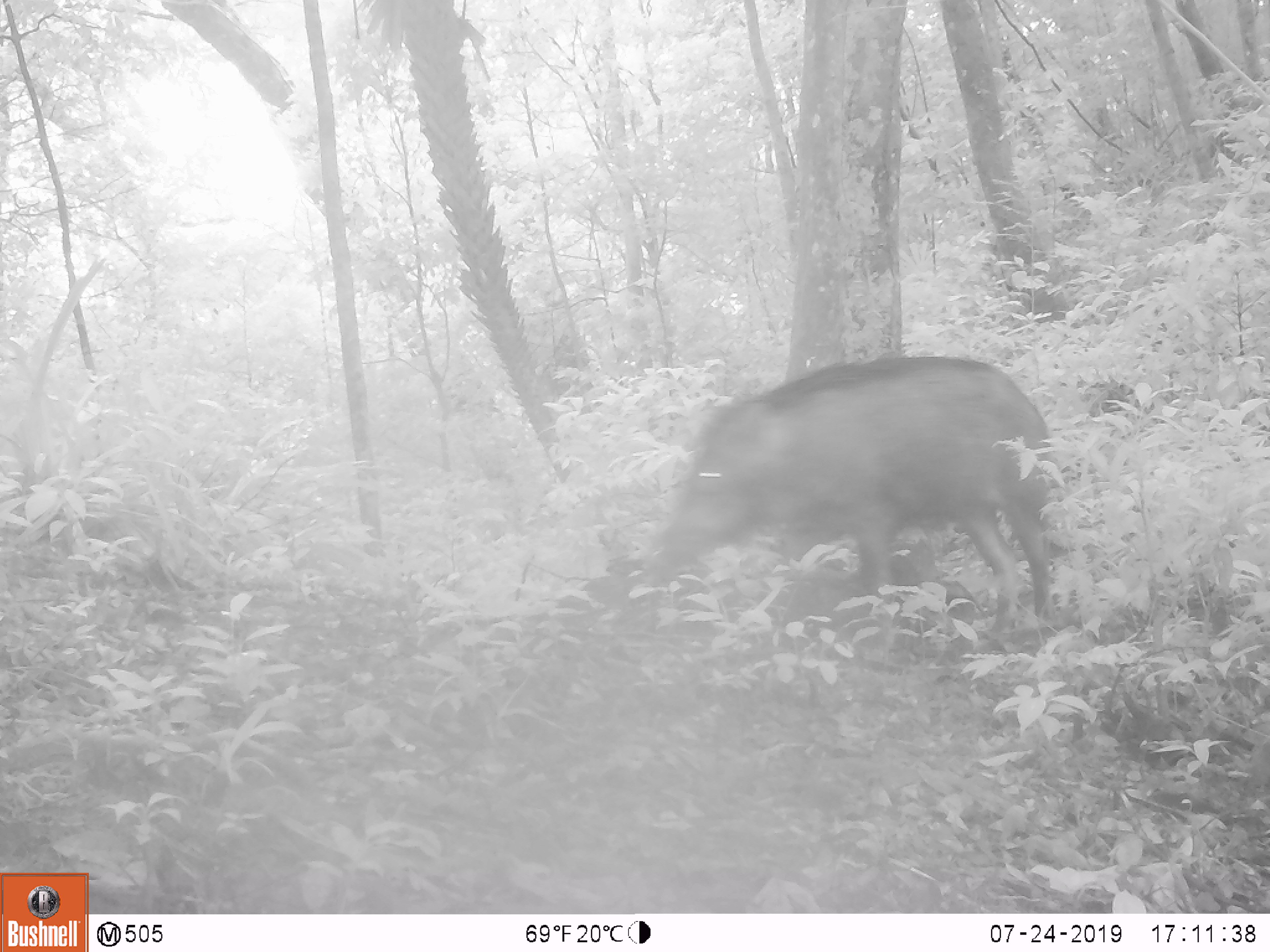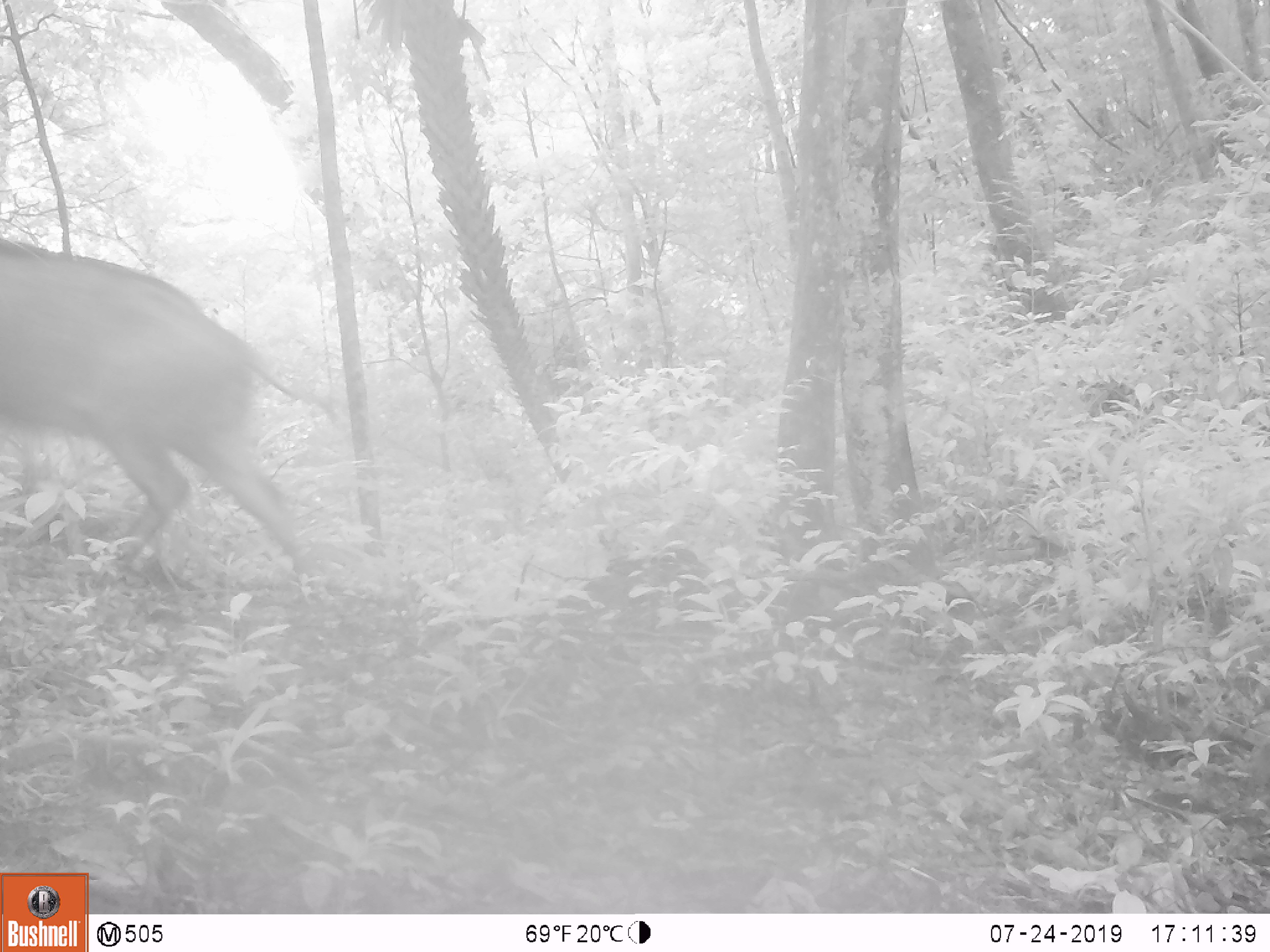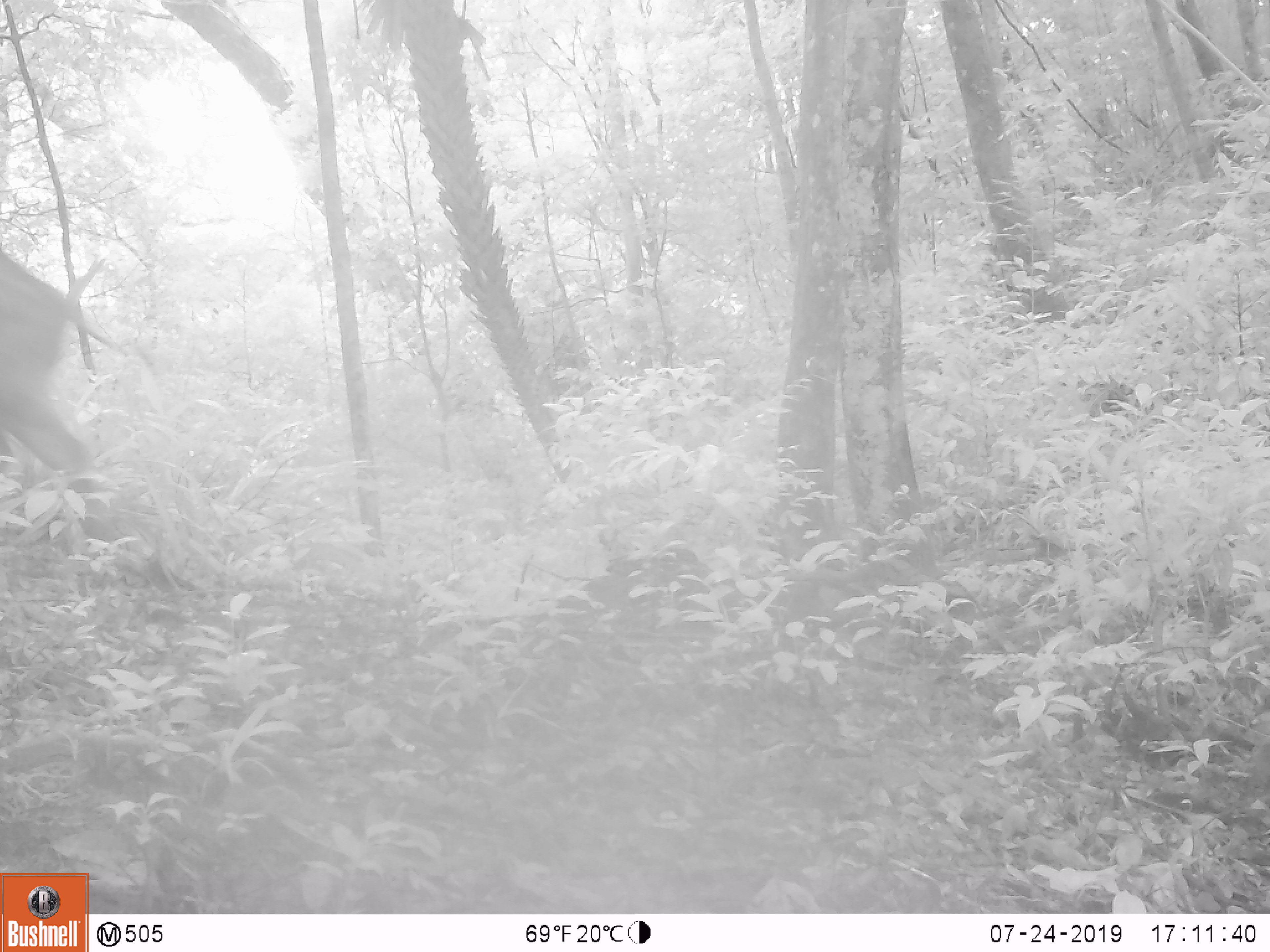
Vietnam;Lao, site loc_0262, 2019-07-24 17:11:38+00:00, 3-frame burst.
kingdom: Animalia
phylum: Chordata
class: Mammalia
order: Artiodactyla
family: Suidae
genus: Sus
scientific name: Sus scrofa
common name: eurasian wild pig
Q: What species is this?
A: Eurasian wild pig (Sus scrofa).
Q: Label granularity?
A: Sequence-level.